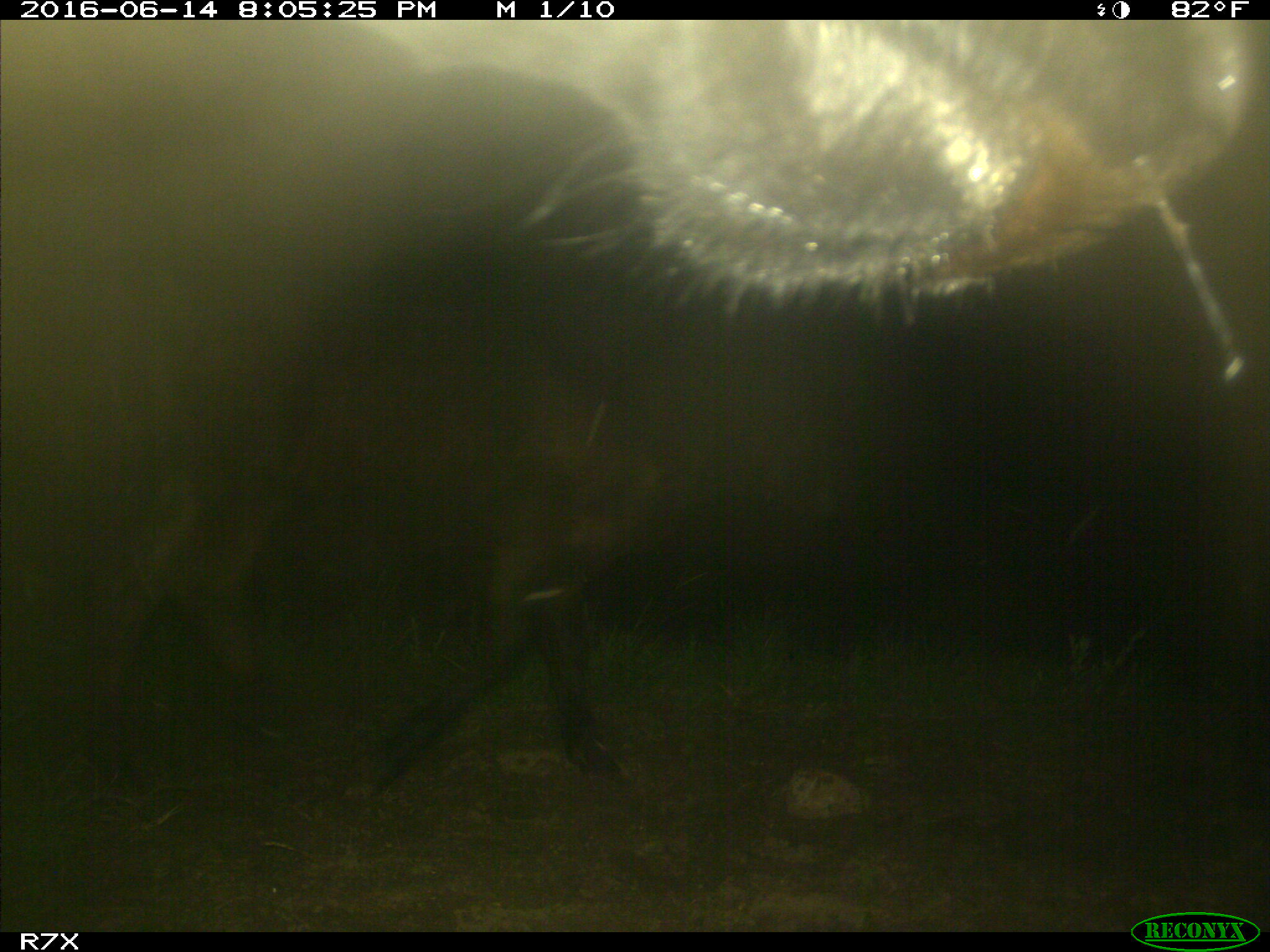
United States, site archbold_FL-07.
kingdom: Animalia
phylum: Chordata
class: Mammalia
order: Artiodactyla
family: Bovidae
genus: Bos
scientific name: Bos taurus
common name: domestic cow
Bos taurus (domestic cow).